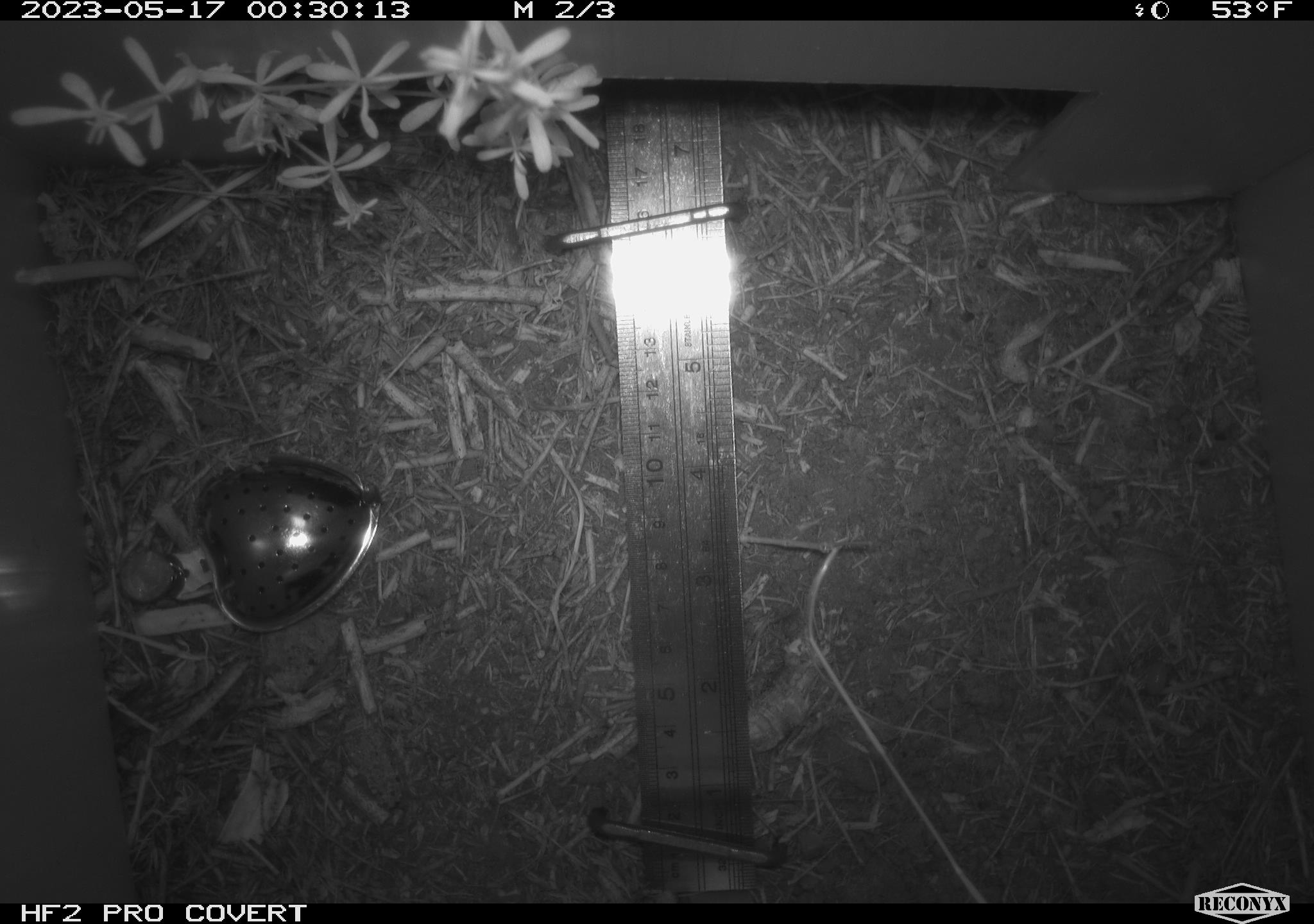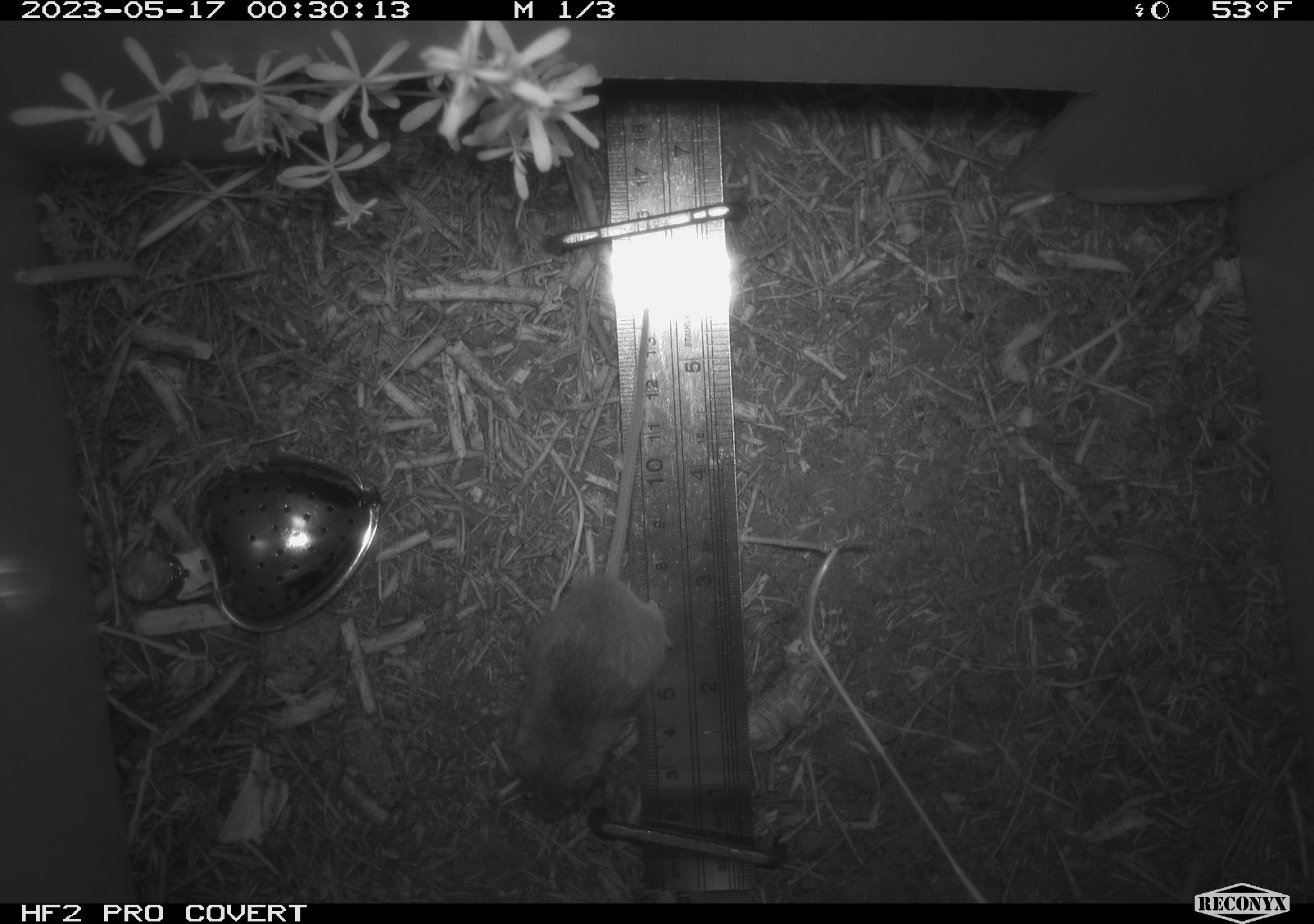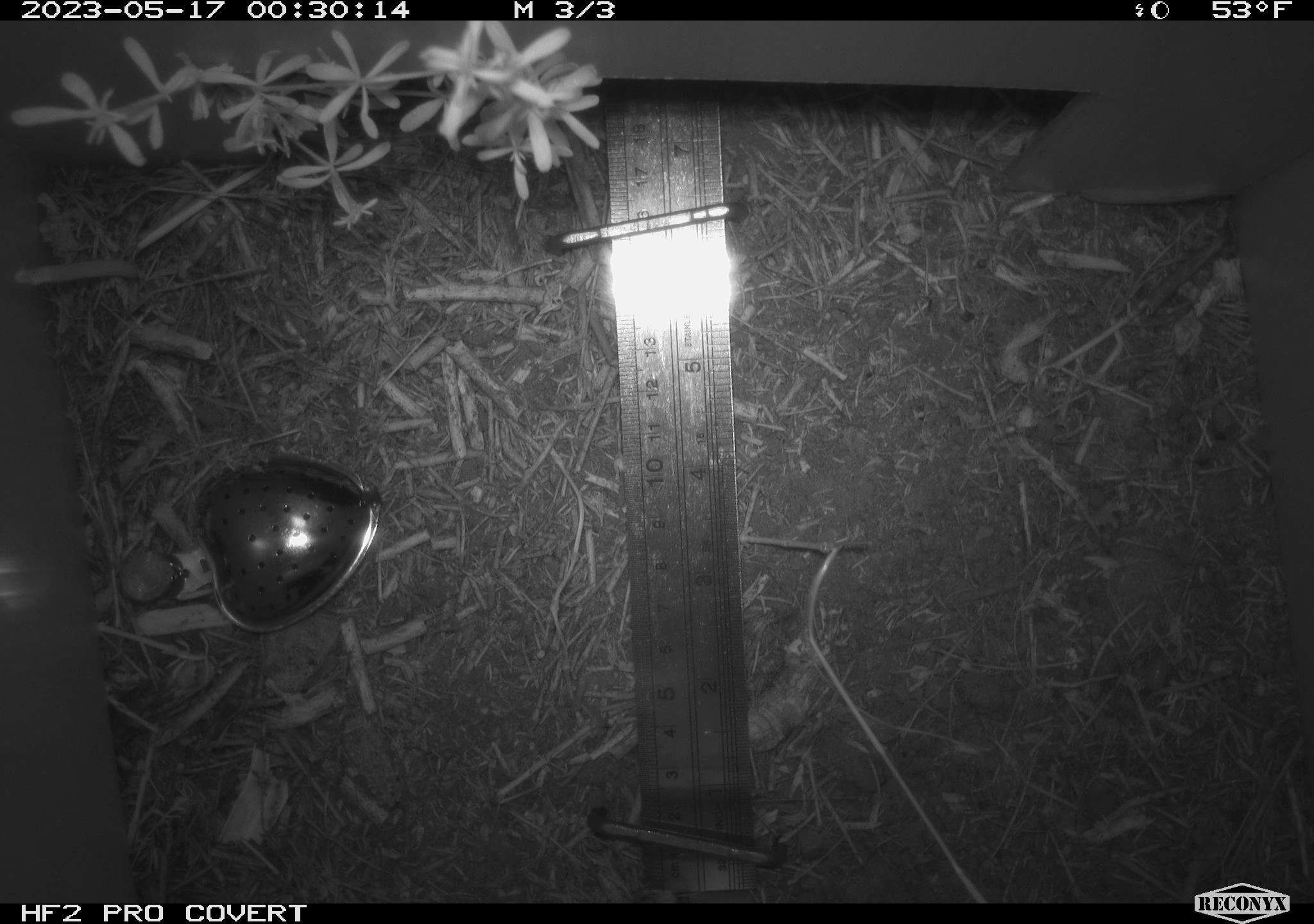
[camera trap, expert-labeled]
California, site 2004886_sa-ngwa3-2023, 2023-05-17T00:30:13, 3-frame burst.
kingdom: Animalia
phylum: Chordata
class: Mammalia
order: Rodentia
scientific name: Rodentia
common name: mouse species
Mouse species (Rodentia).